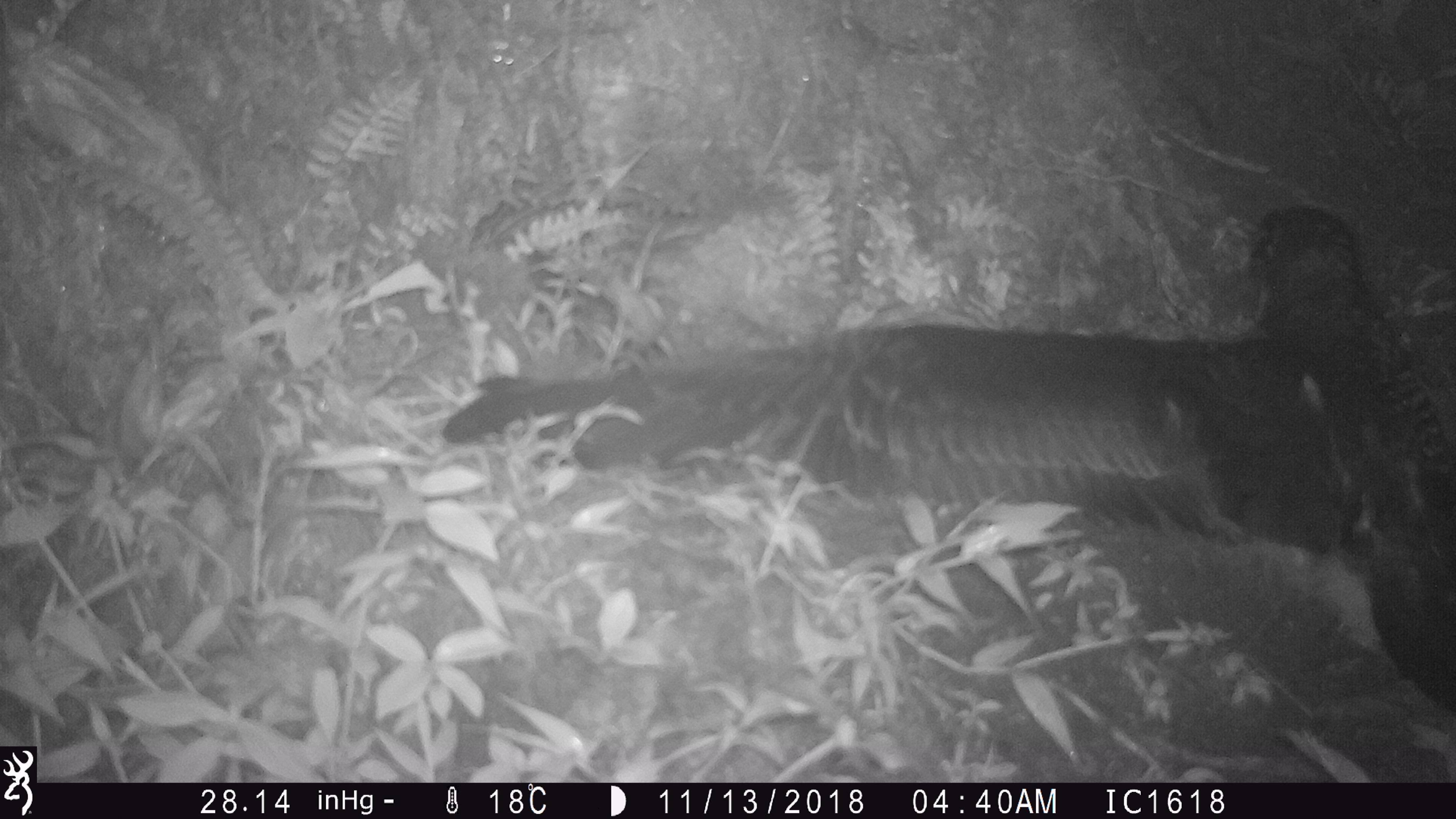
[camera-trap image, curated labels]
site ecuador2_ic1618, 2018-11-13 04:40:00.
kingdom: Animalia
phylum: Chordata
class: Aves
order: Procellariiformes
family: Procellariidae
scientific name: Procellariidae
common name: petrel chick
Petrel chick (Procellariidae).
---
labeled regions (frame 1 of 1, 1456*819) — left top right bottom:
petrel chick: 432 217 1456 682